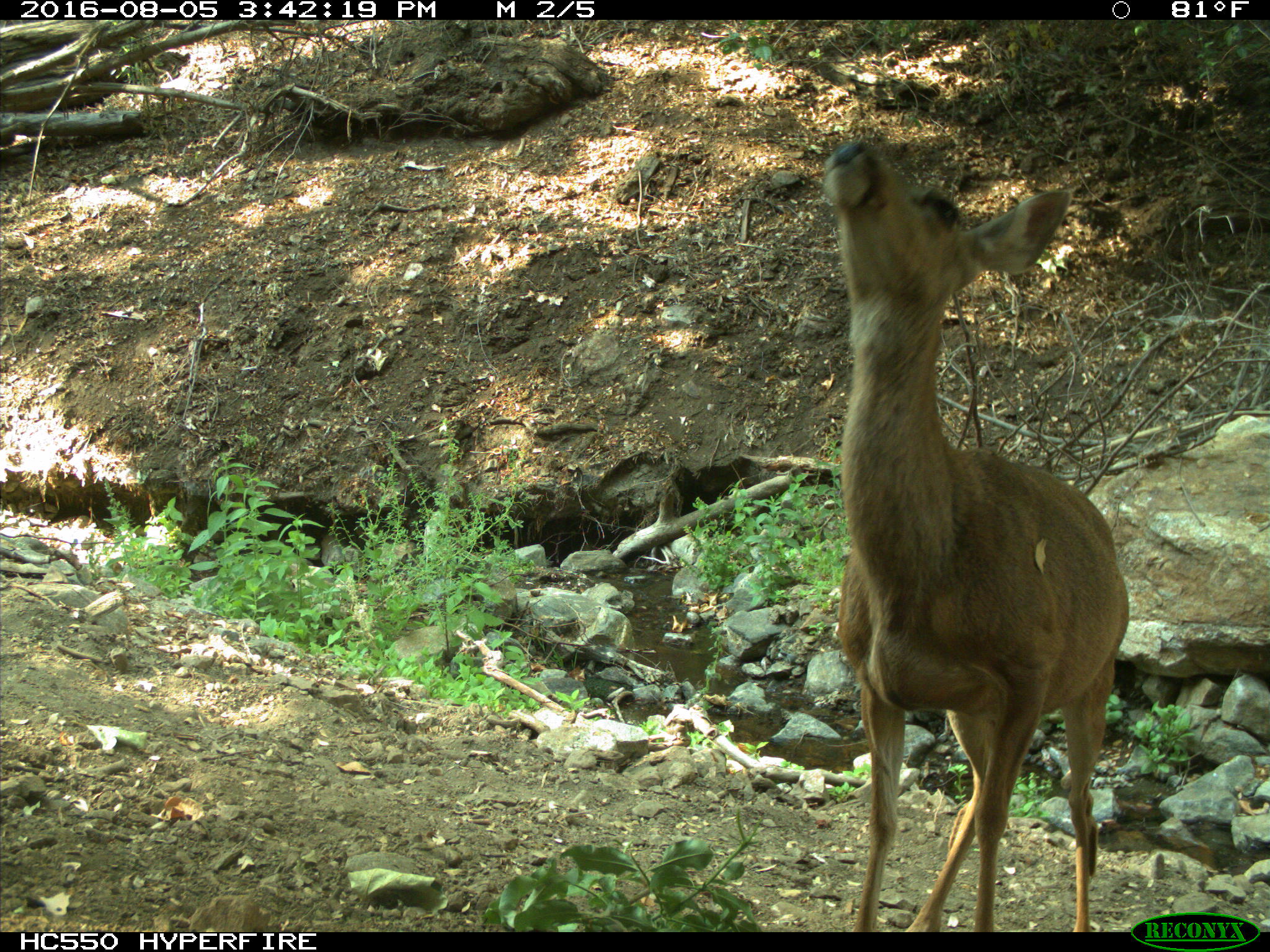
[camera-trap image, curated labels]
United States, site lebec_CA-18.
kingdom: Animalia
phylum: Chordata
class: Mammalia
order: Artiodactyla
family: Cervidae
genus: Odocoileus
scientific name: Odocoileus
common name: deer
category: unidentified deer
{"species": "unidentified deer (deer) (Odocoileus)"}